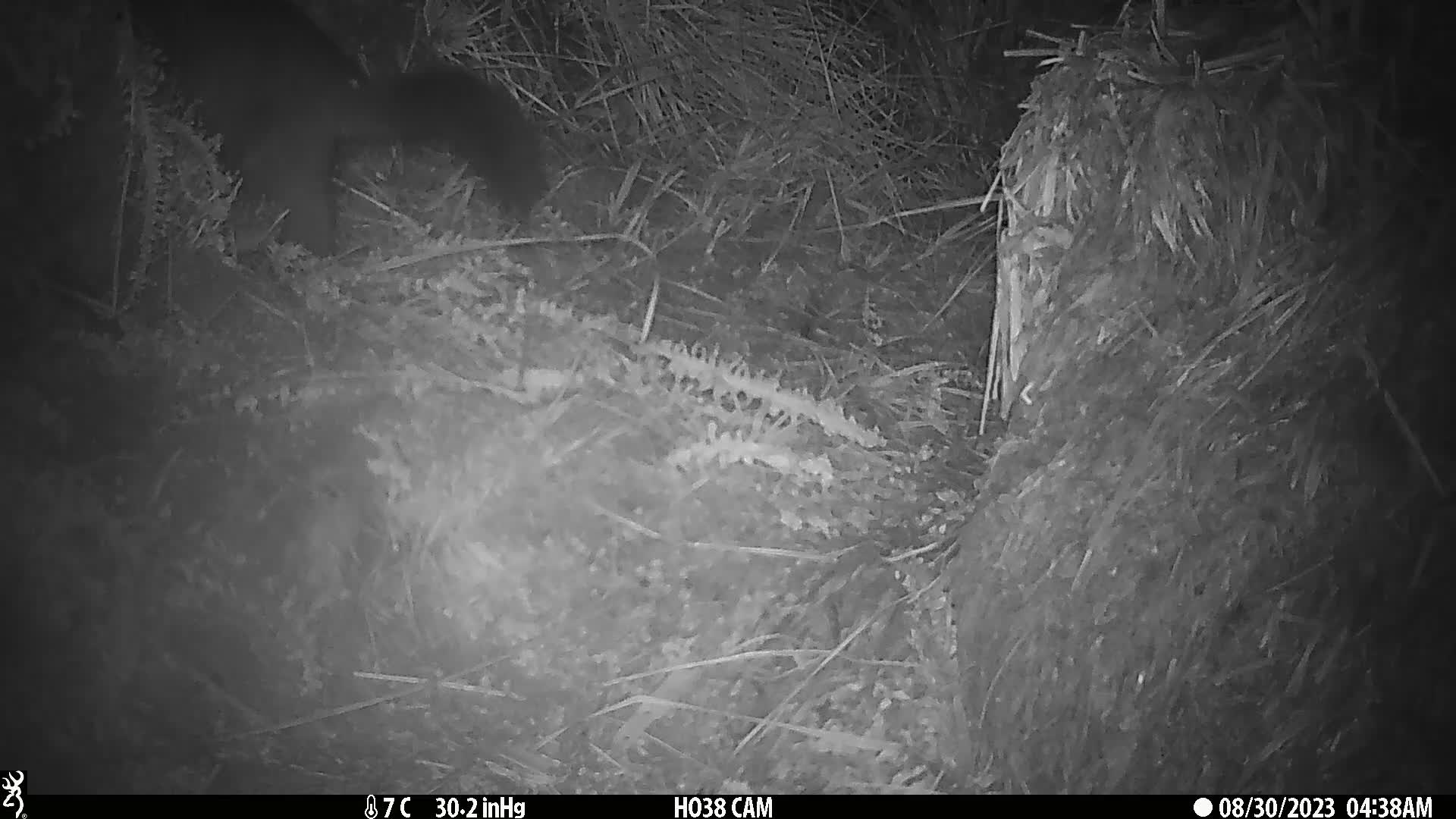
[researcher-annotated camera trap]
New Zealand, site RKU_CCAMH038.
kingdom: Animalia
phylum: Chordata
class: Mammalia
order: Diprotodontia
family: Phalangeridae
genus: Trichosurus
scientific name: Trichosurus vulpecula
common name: common brushtail possum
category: possum